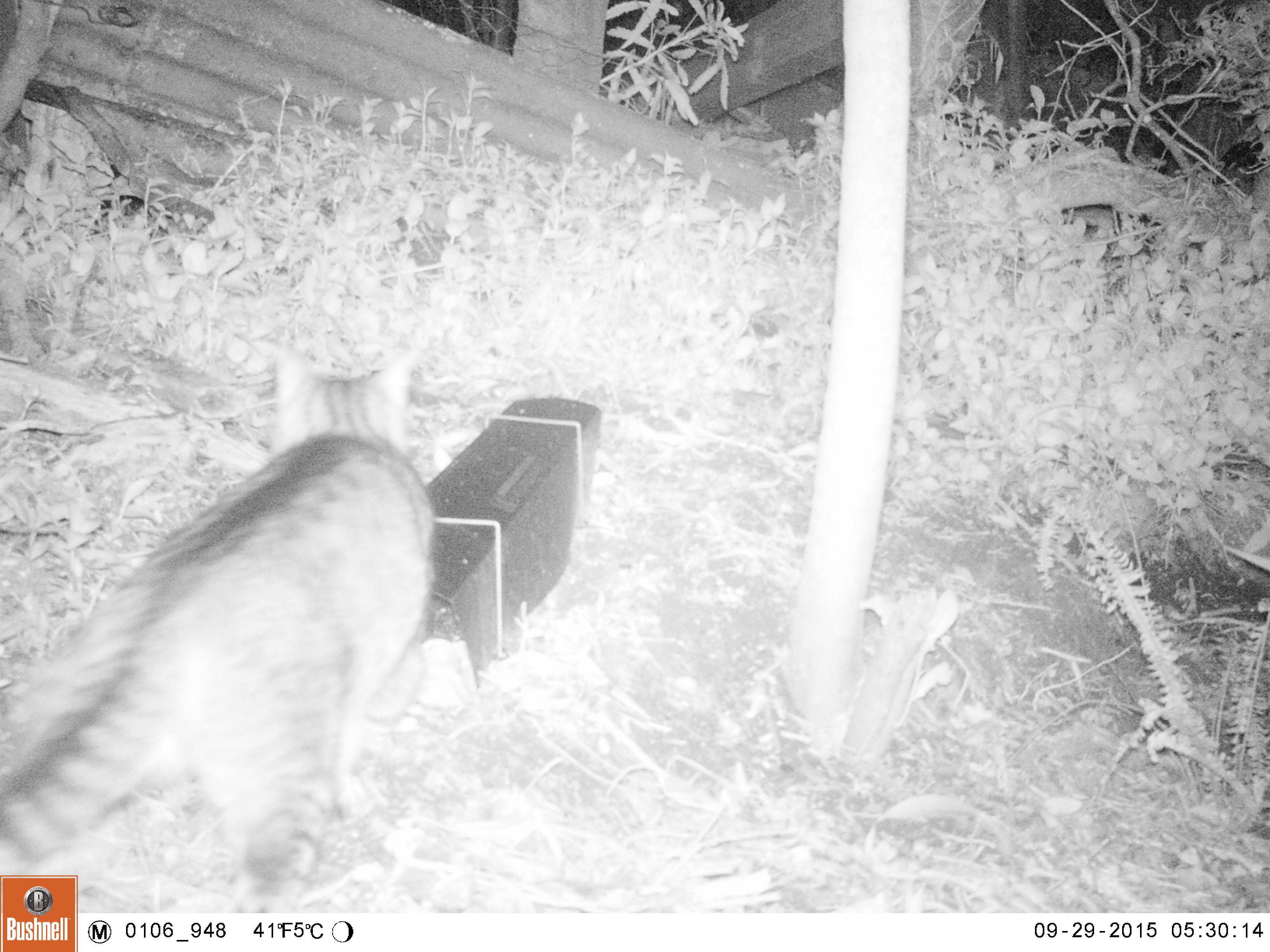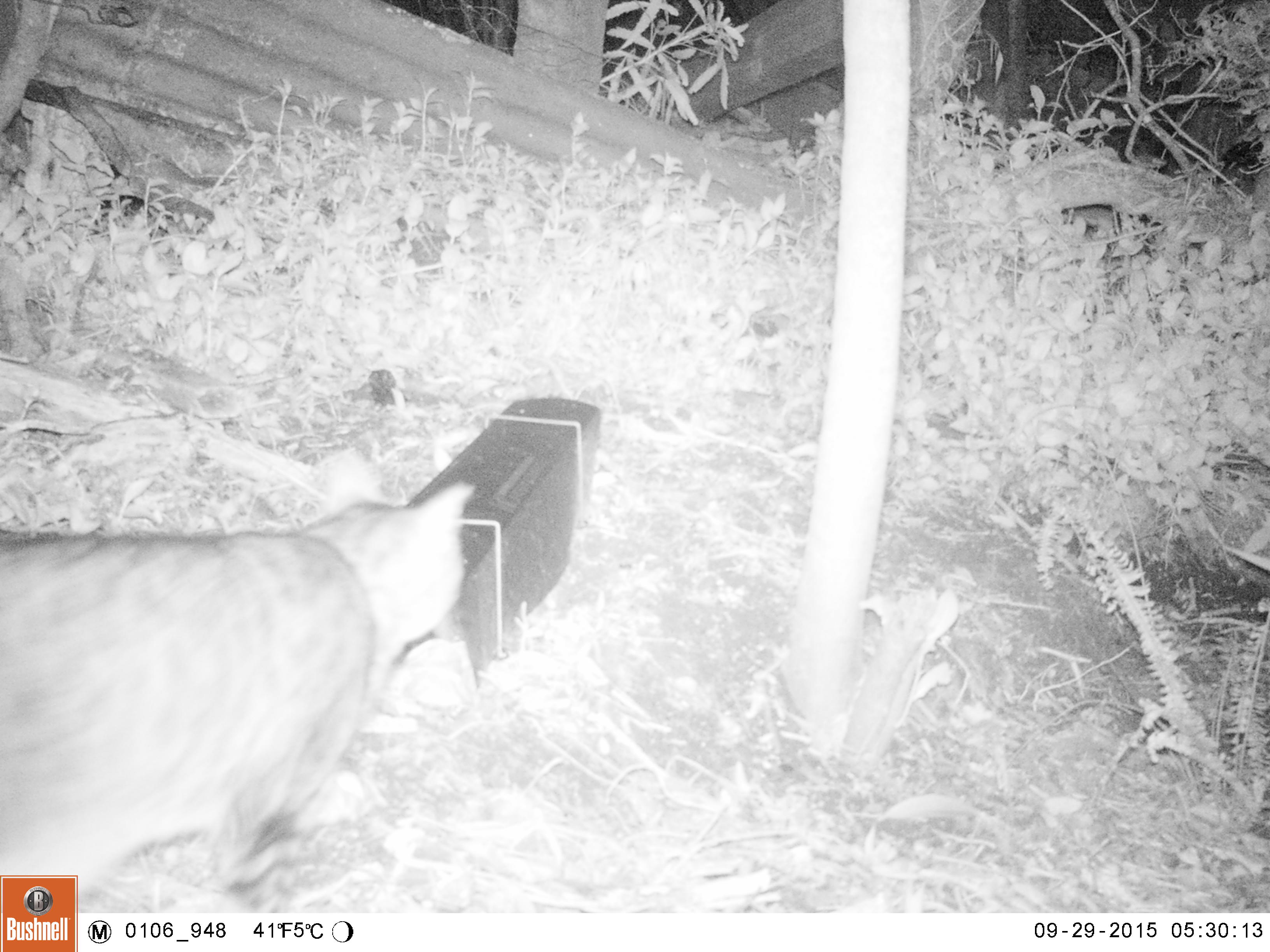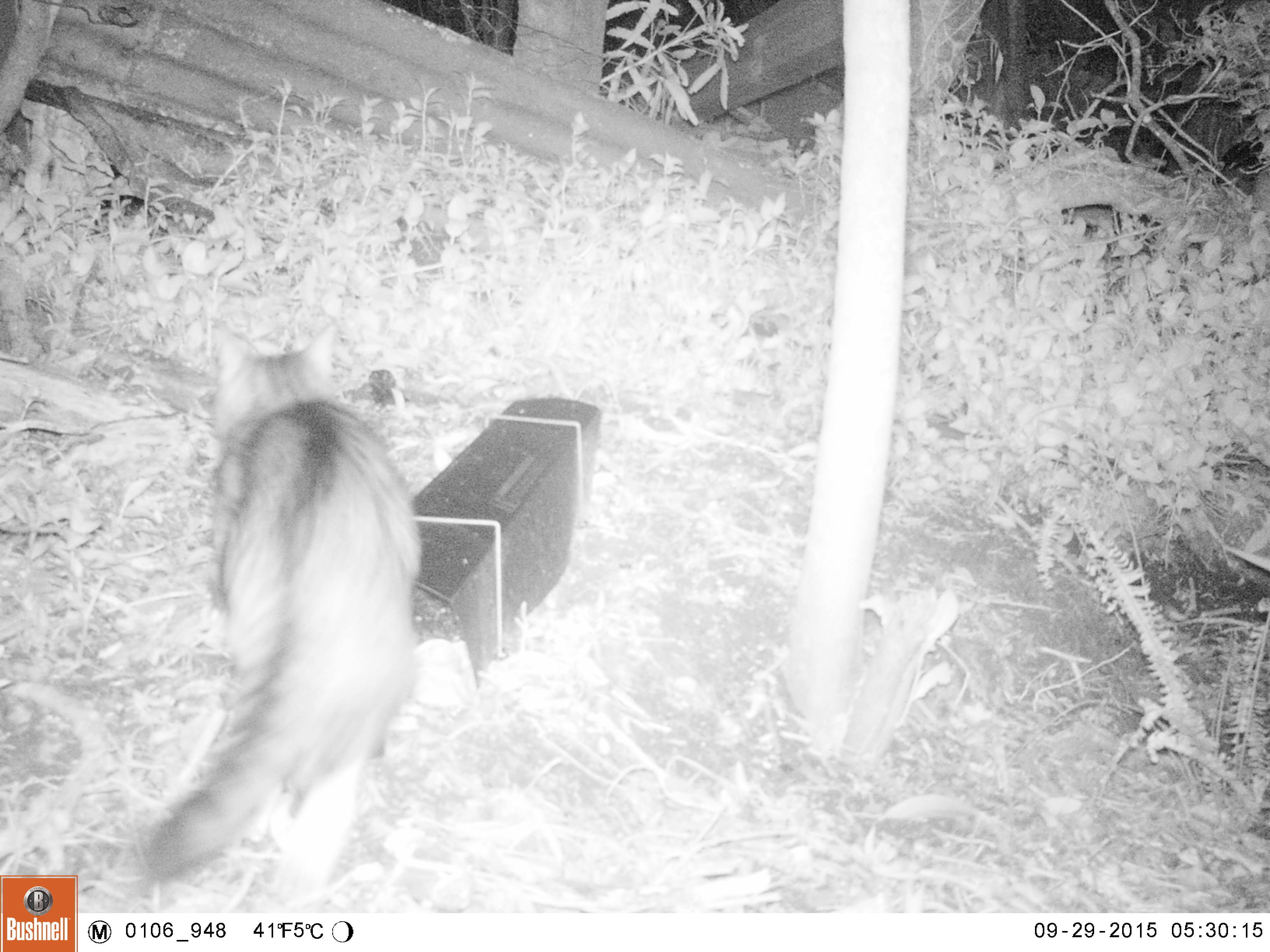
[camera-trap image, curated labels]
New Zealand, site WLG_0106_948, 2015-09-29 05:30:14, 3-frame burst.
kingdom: Animalia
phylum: Chordata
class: Mammalia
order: Carnivora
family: Felidae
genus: Felis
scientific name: Felis catus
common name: domestic cat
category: cat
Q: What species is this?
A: Cat (domestic cat) (Felis catus).